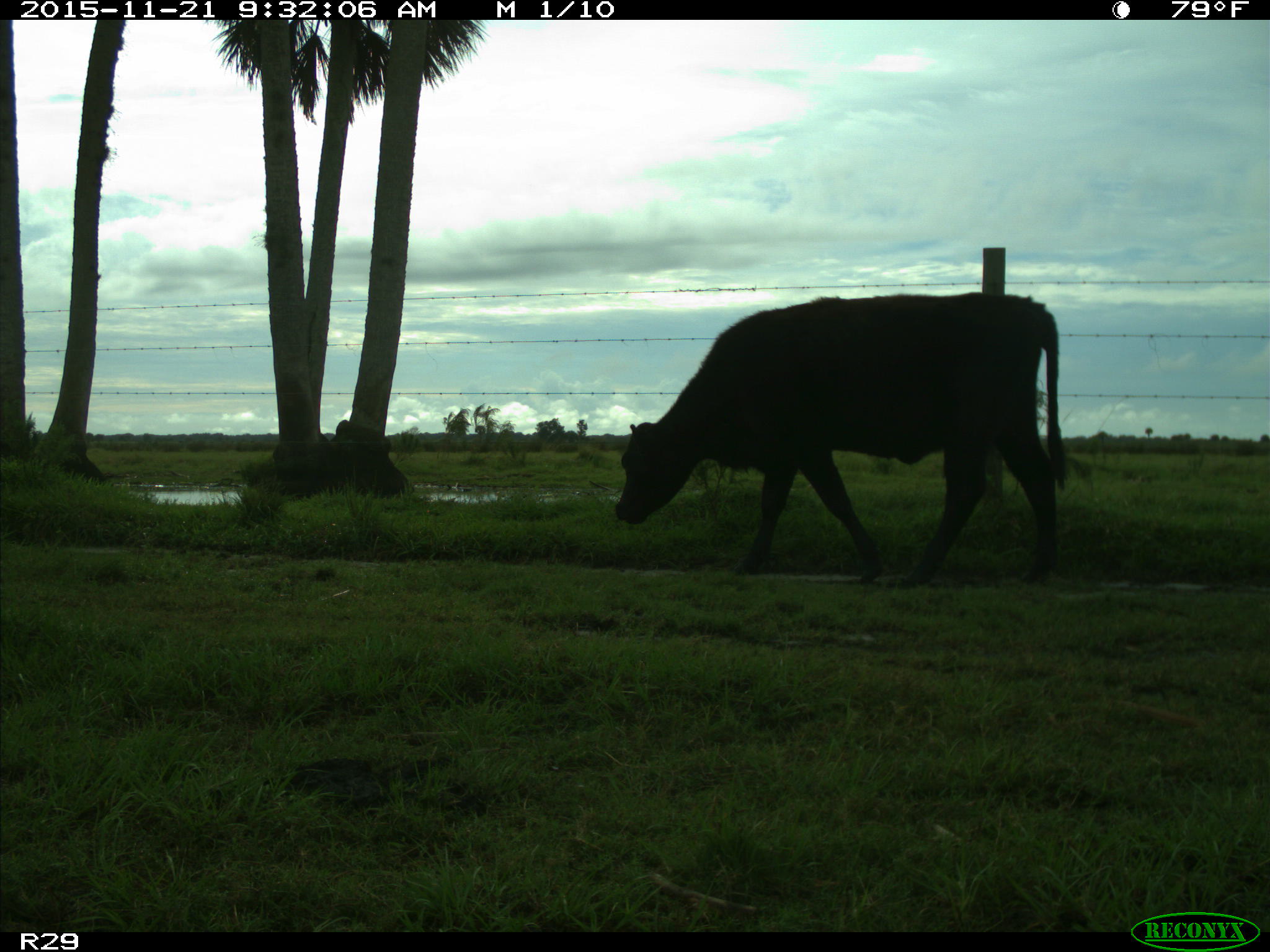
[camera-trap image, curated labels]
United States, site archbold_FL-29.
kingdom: Animalia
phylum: Chordata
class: Mammalia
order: Artiodactyla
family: Bovidae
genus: Bos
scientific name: Bos taurus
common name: domestic cow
Bos taurus (domestic cow).